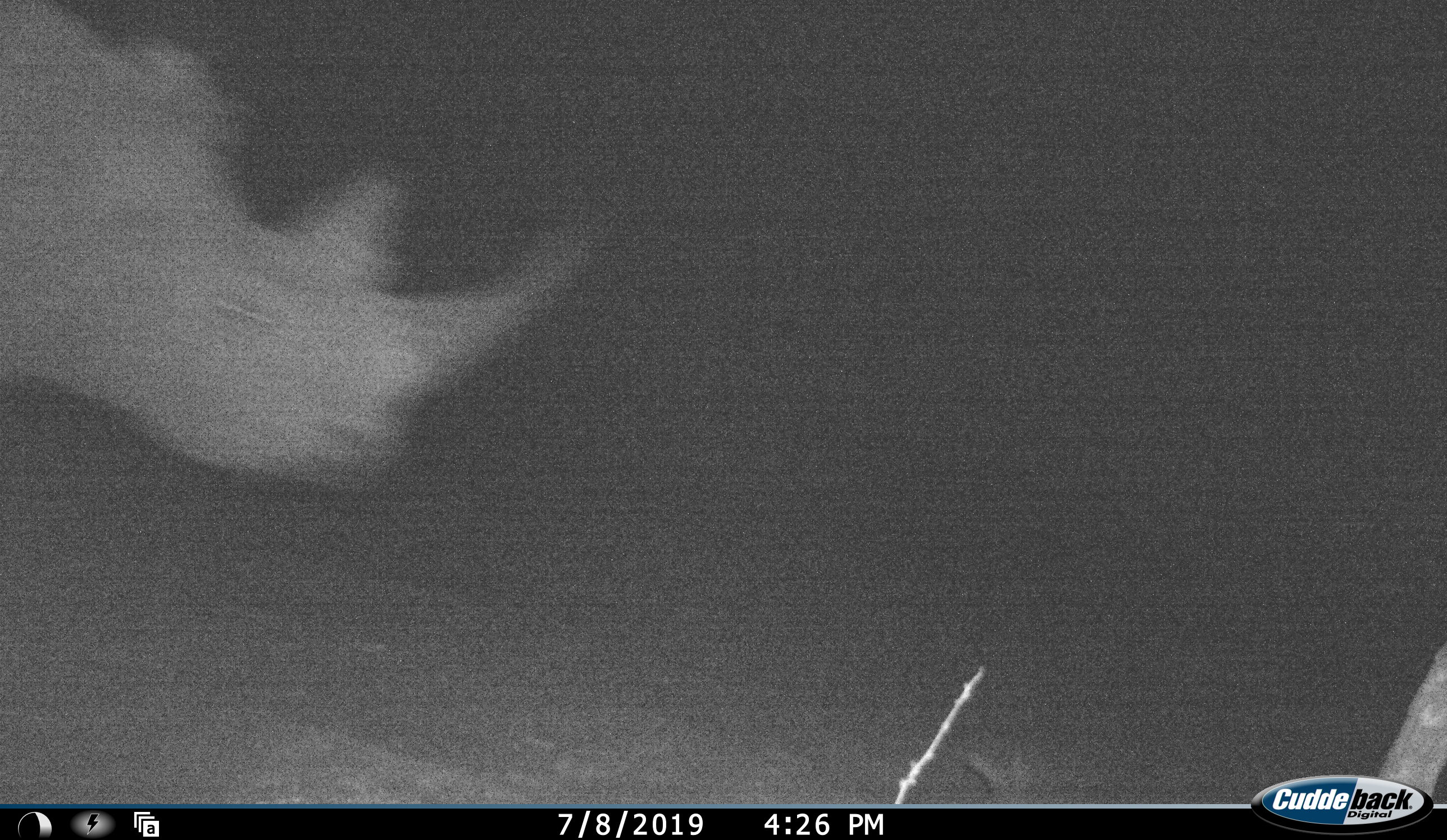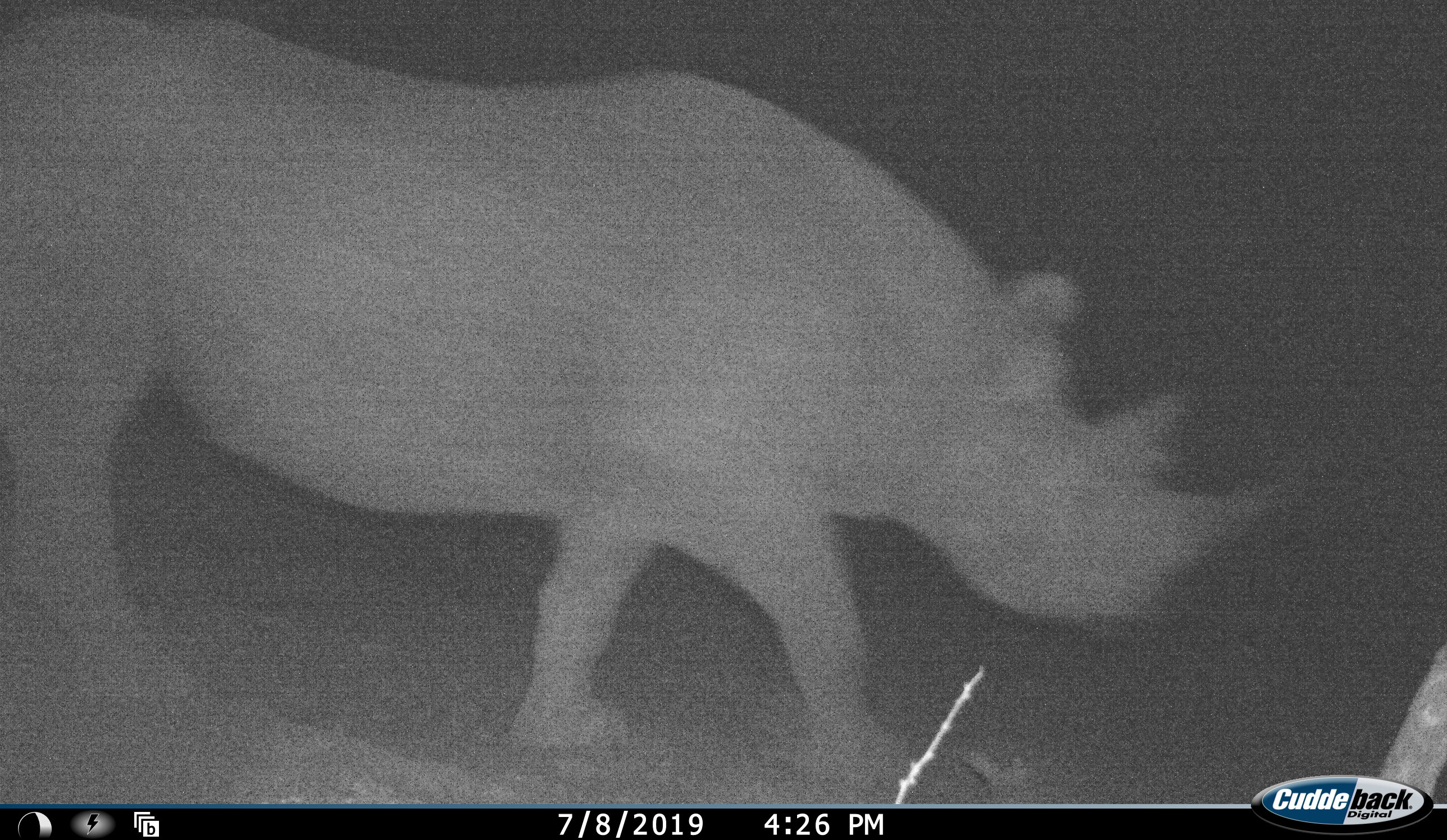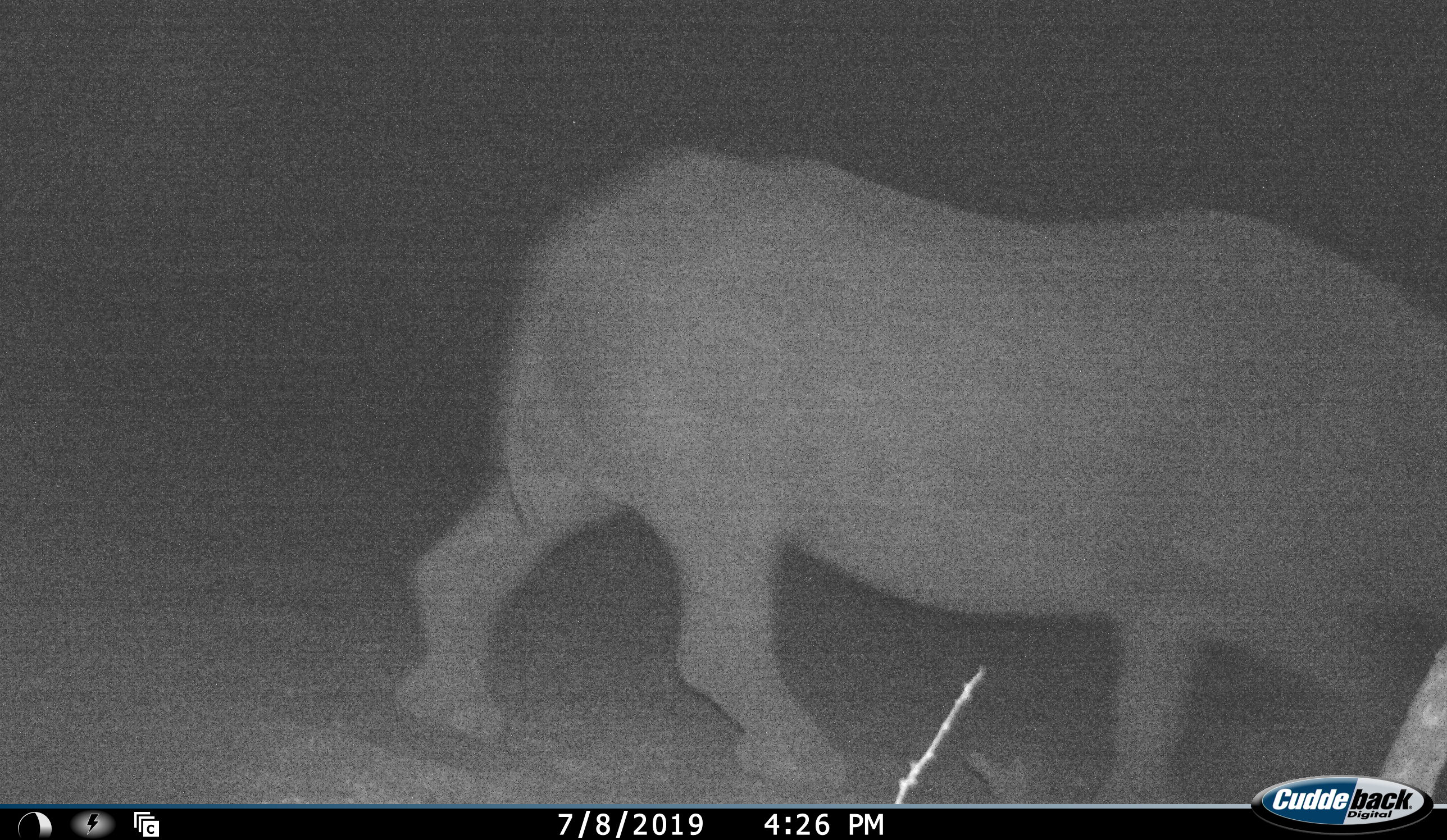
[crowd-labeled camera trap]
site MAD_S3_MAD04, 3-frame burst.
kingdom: Animalia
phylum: Chordata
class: Mammalia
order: Perissodactyla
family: Rhinocerotidae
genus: Diceros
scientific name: Diceros bicornis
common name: black rhinoceros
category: rhinocerosblack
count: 1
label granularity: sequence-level